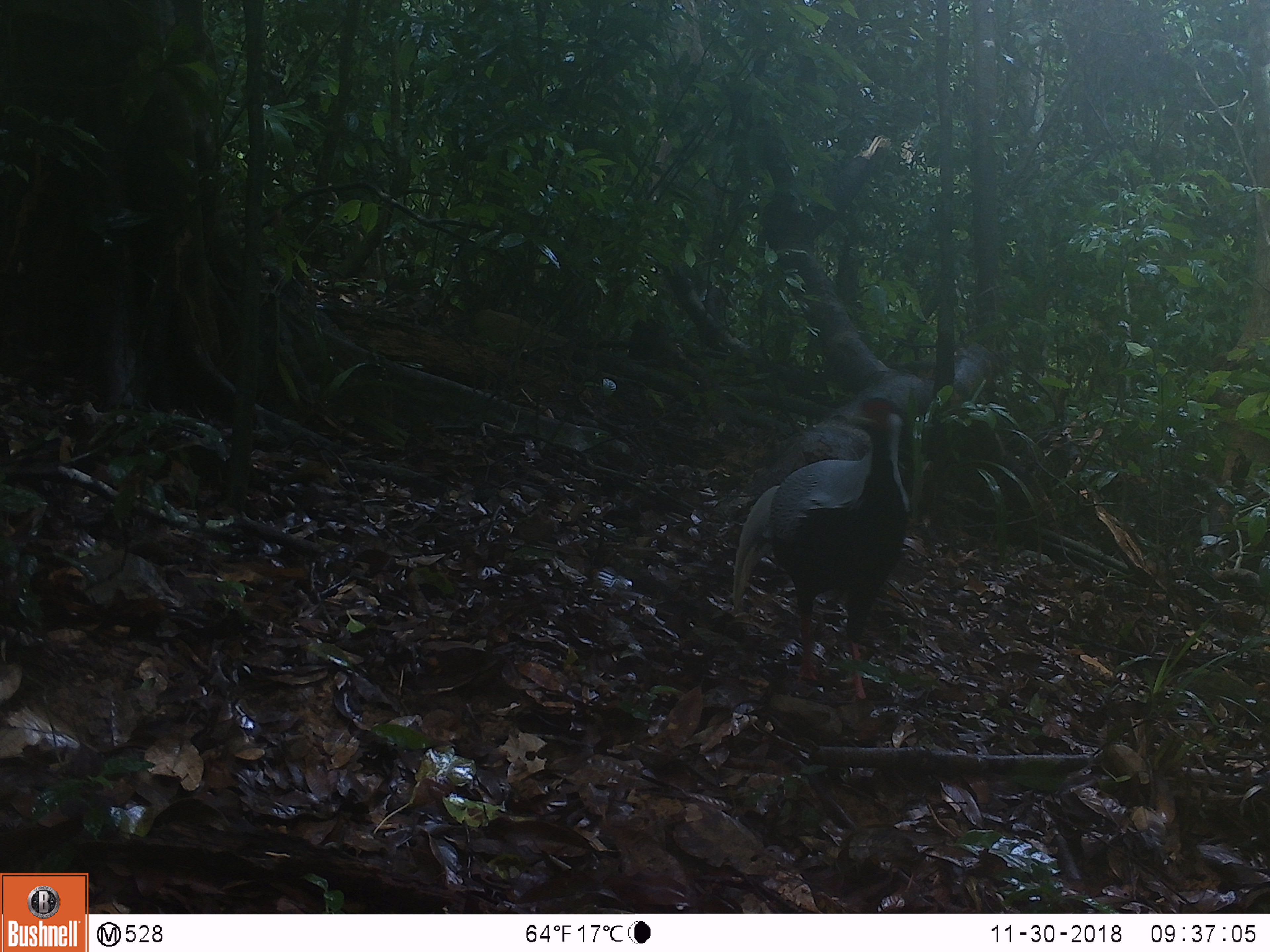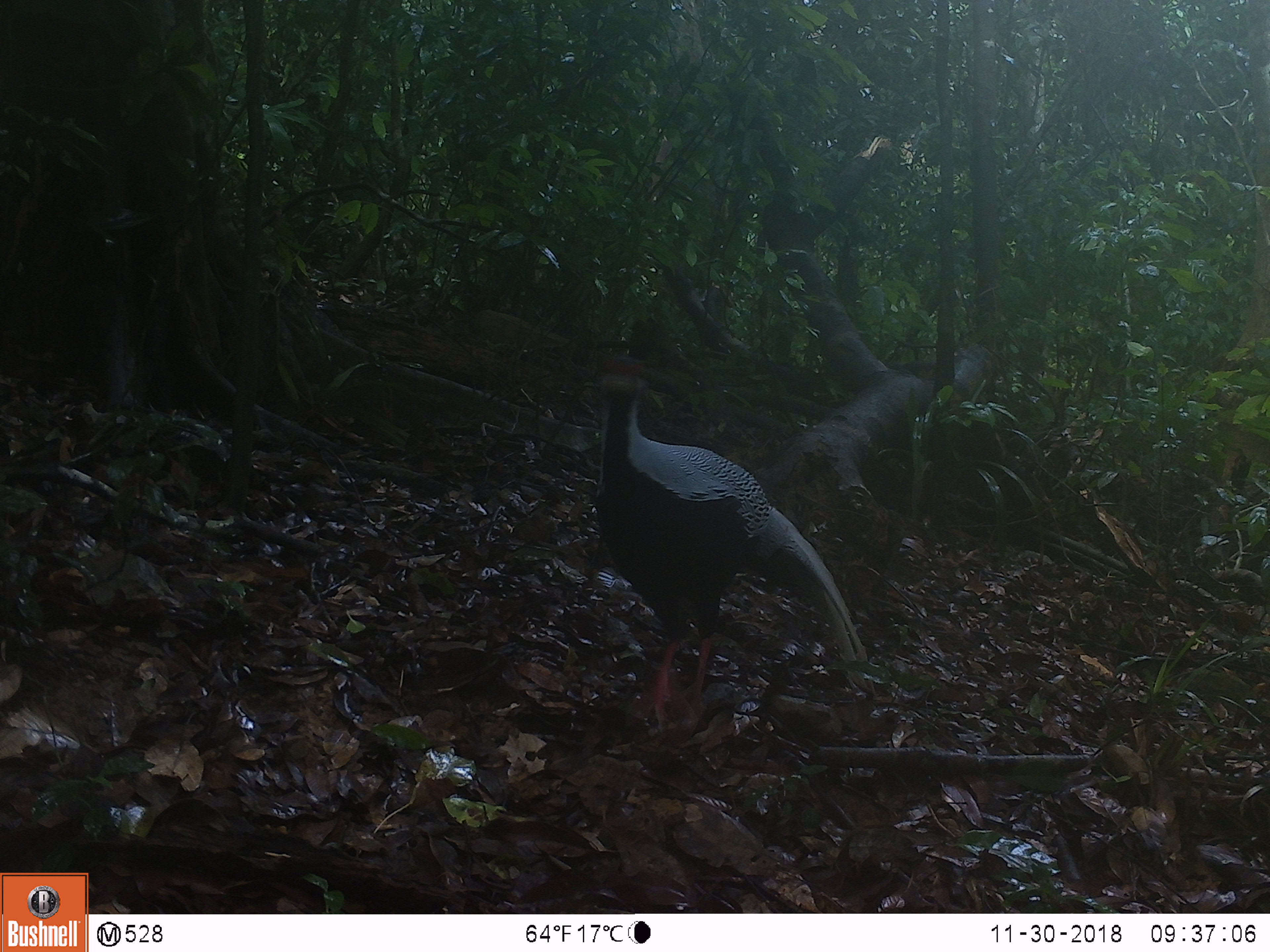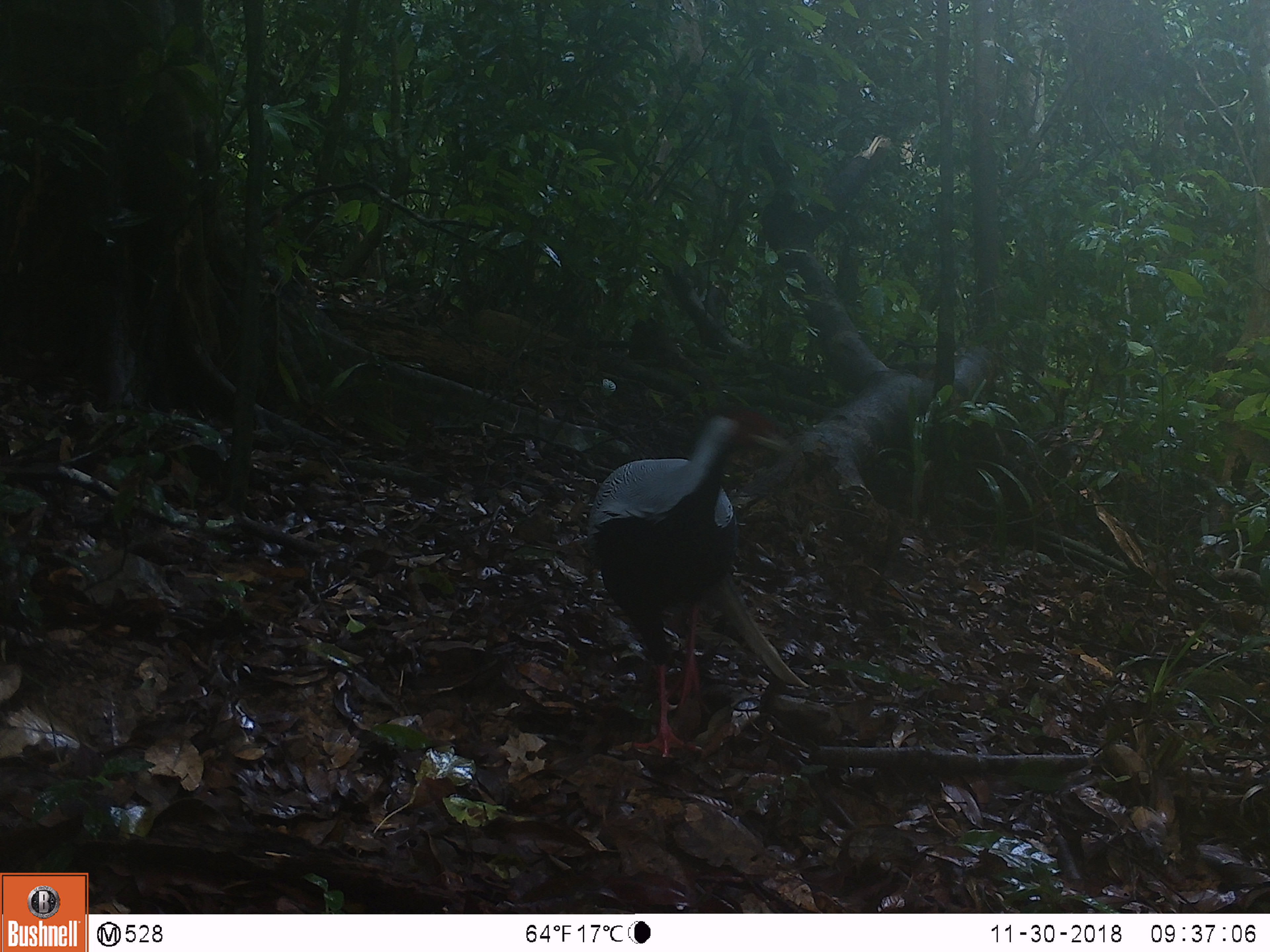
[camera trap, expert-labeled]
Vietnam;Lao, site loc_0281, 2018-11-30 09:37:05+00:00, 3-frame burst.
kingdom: Animalia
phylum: Chordata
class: Aves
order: Galliformes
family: Phasianidae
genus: Lophura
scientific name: Lophura nycthemera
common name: silver pheasant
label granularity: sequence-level